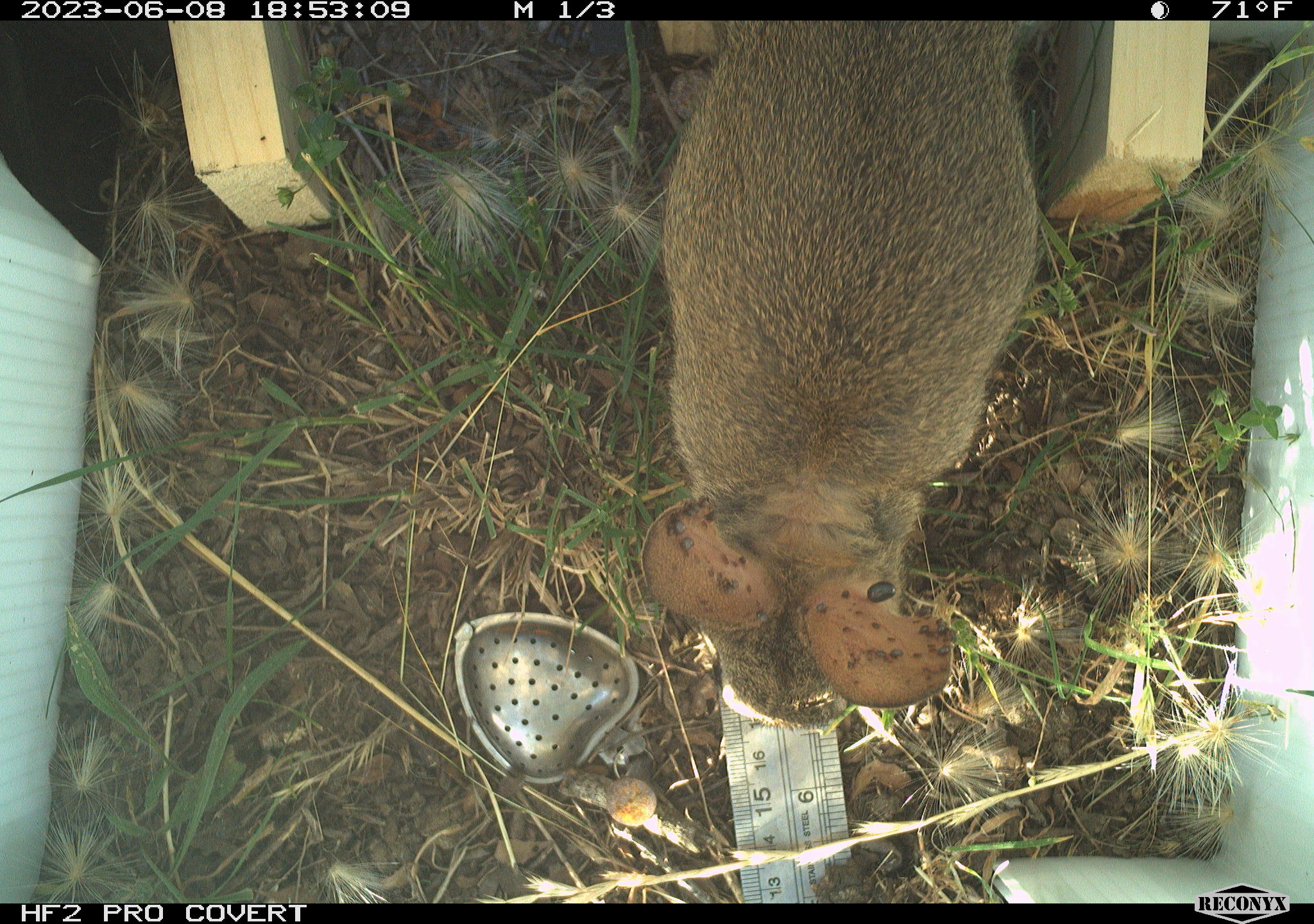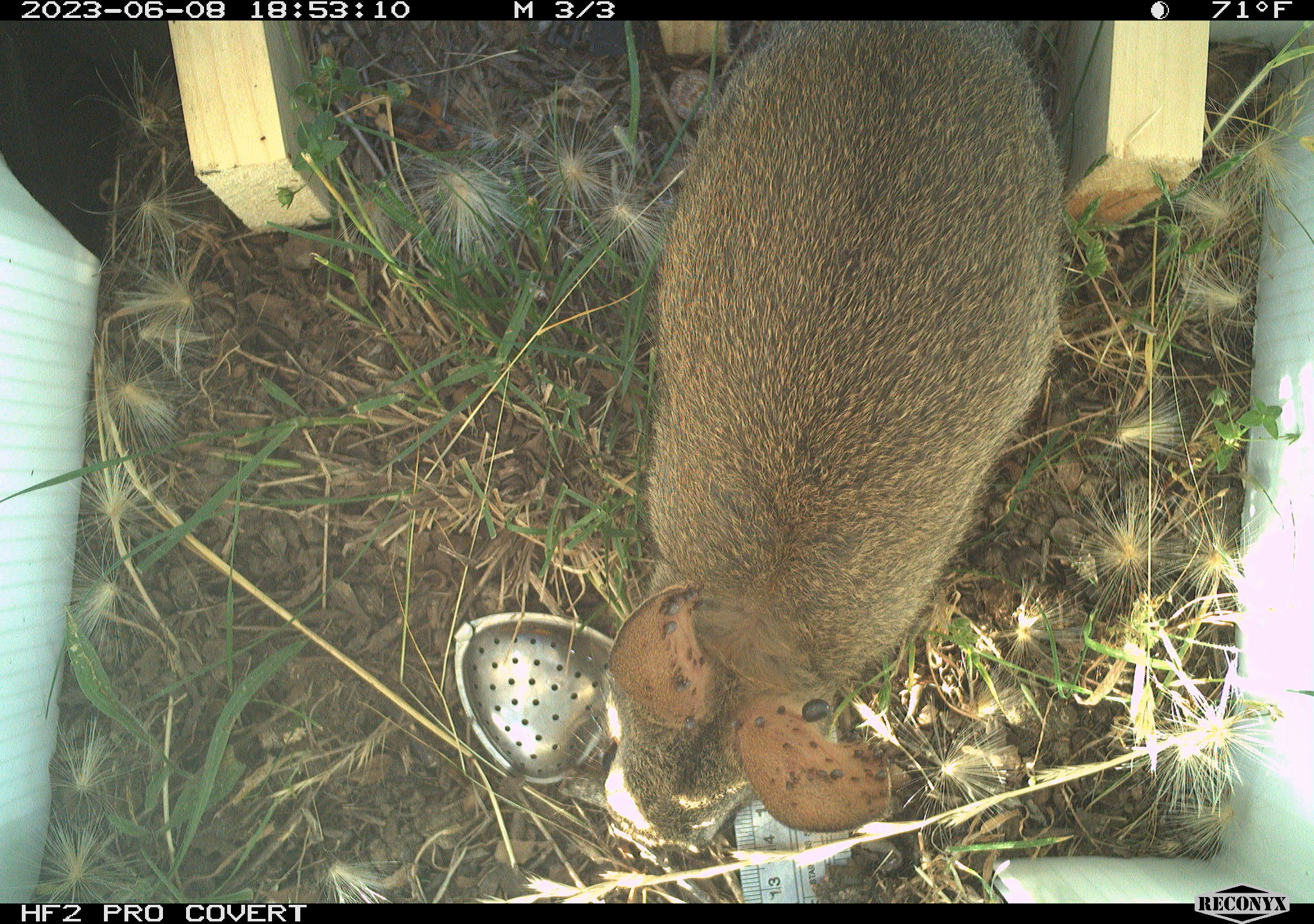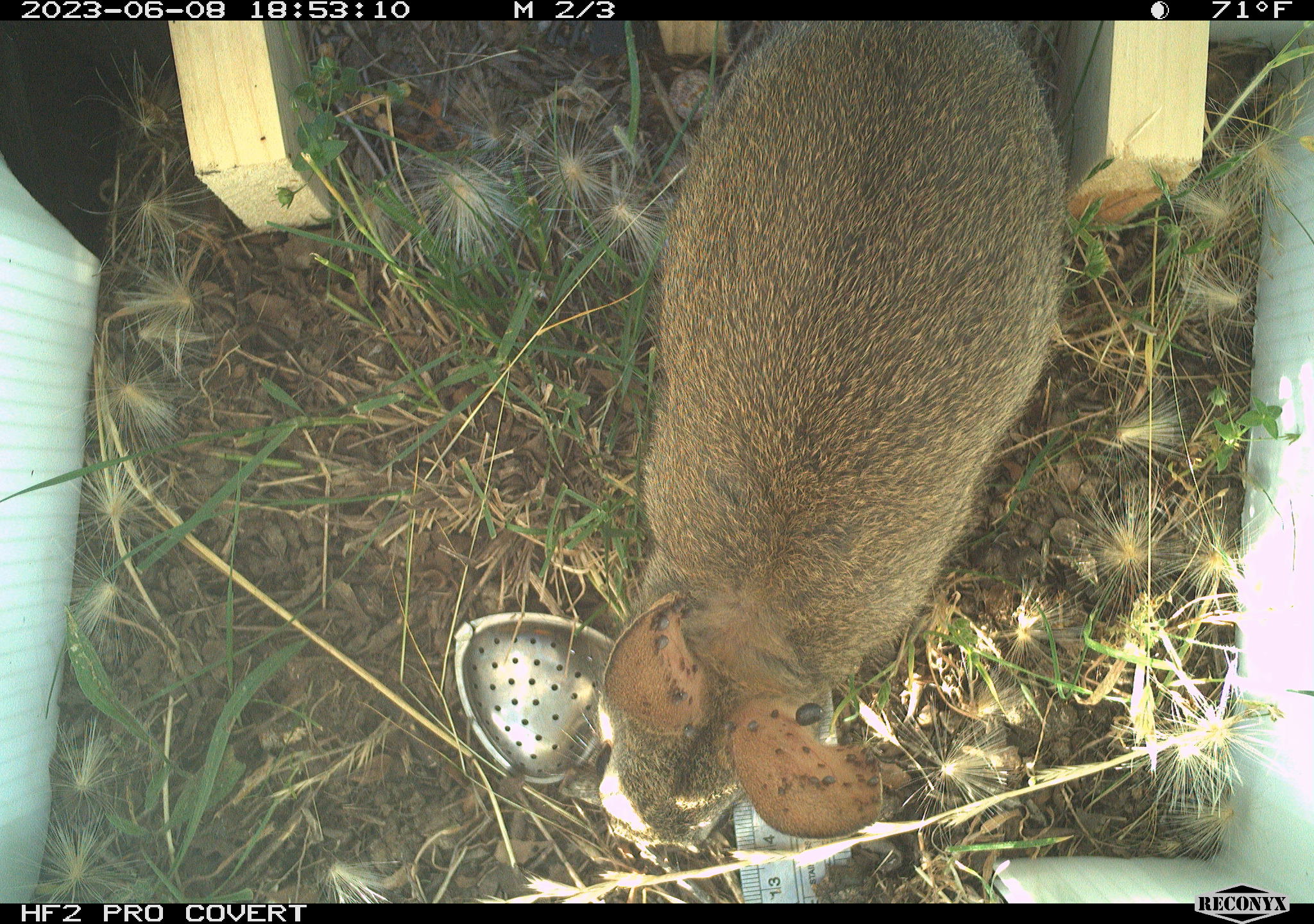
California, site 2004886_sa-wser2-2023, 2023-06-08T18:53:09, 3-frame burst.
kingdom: Animalia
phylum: Chordata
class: Mammalia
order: Lagomorpha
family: Leporidae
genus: Sylvilagus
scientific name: Sylvilagus bachmani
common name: brush rabbit